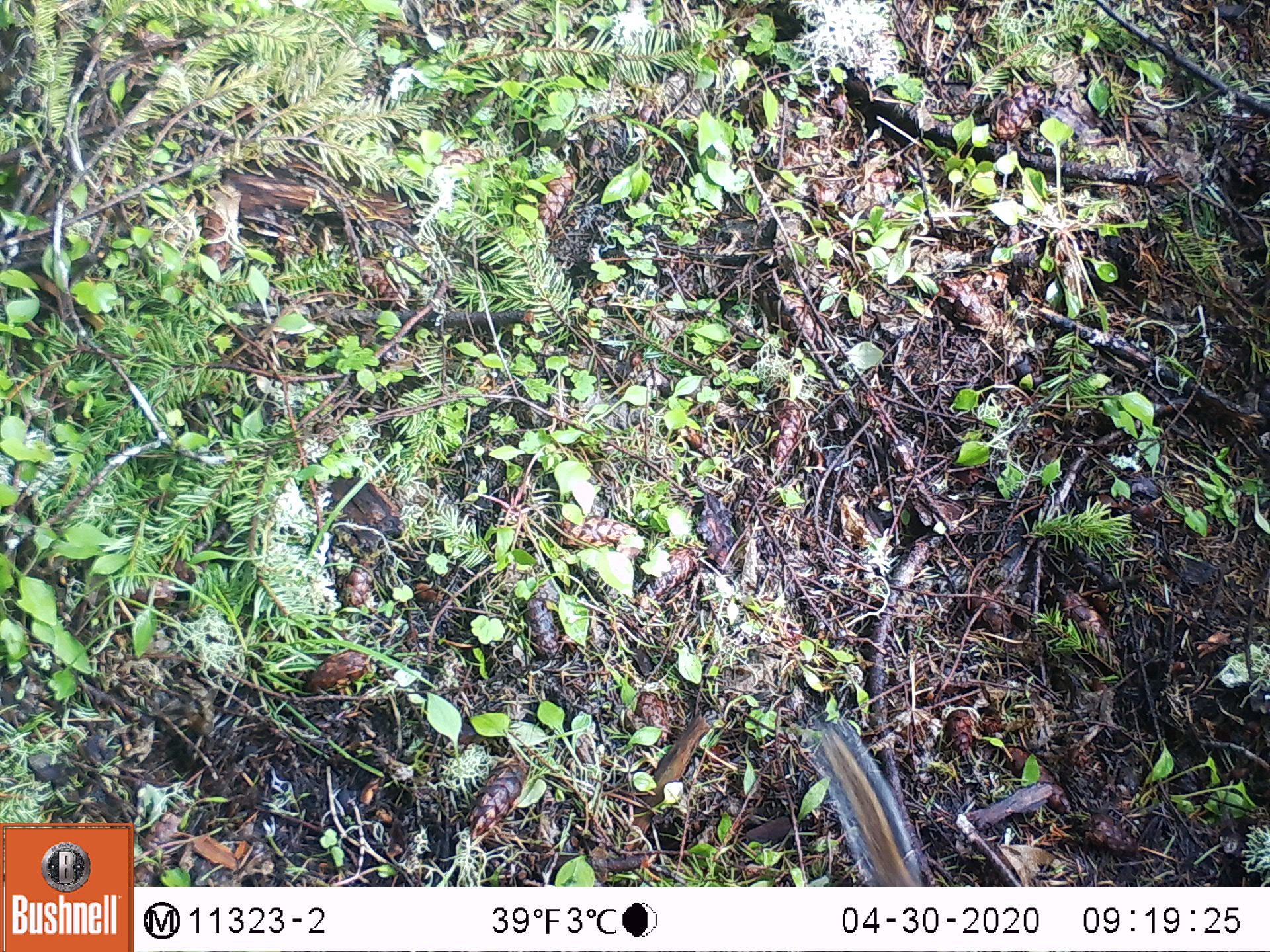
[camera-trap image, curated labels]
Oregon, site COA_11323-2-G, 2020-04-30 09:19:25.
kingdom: Animalia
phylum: Chordata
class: Mammalia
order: Rodentia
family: Sciuridae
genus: Neotamias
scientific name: Neotamias townsendii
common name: townsend's chipmunk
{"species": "townsend's chipmunk (Neotamias townsendii)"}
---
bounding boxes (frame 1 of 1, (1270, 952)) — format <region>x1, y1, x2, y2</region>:
townsend's chipmunk: <region>797, 717, 934, 883</region>